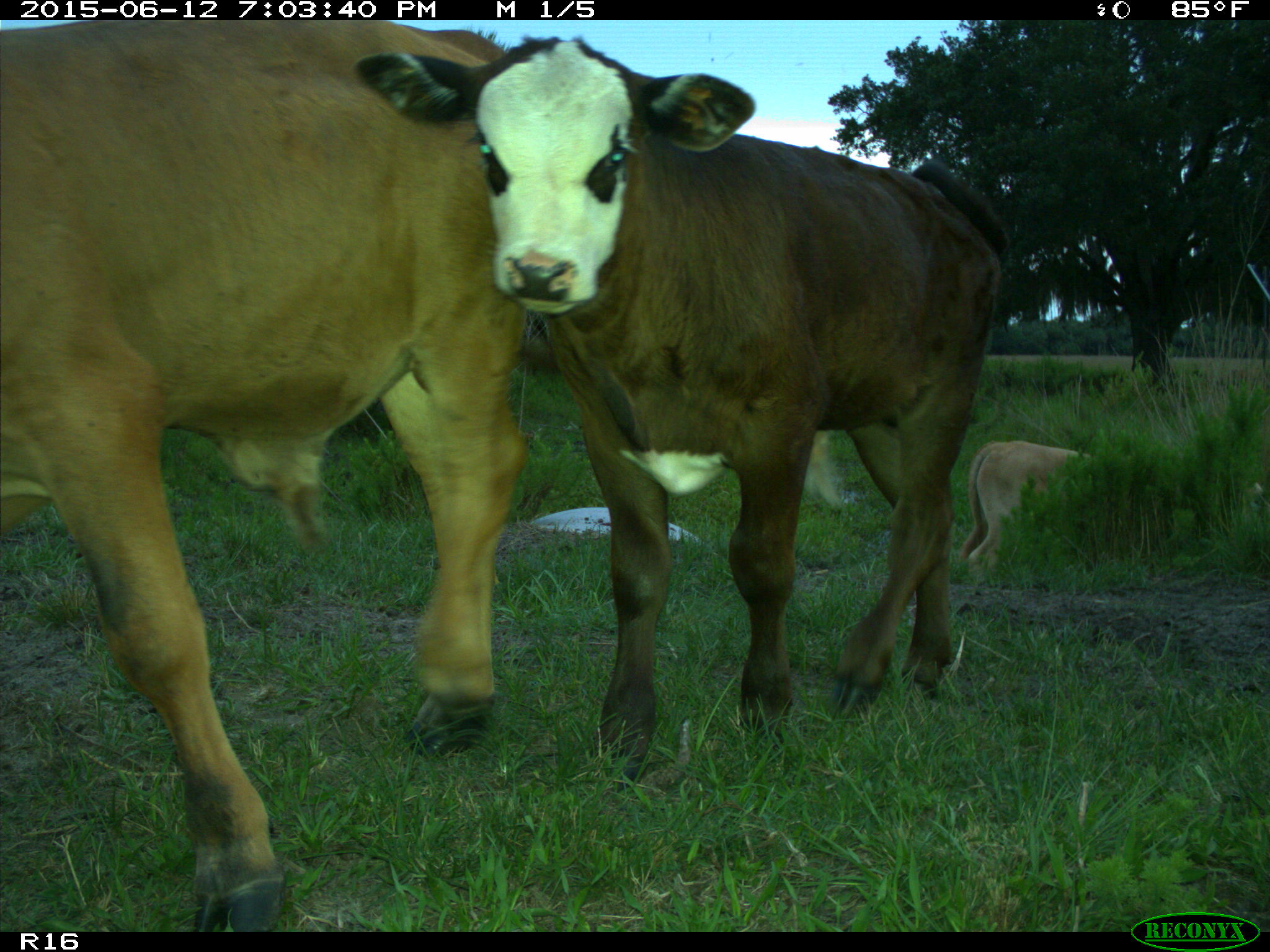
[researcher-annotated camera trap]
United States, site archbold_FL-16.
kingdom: Animalia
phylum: Chordata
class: Mammalia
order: Artiodactyla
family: Bovidae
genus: Bos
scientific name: Bos taurus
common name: domestic cow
Bos taurus (domestic cow).